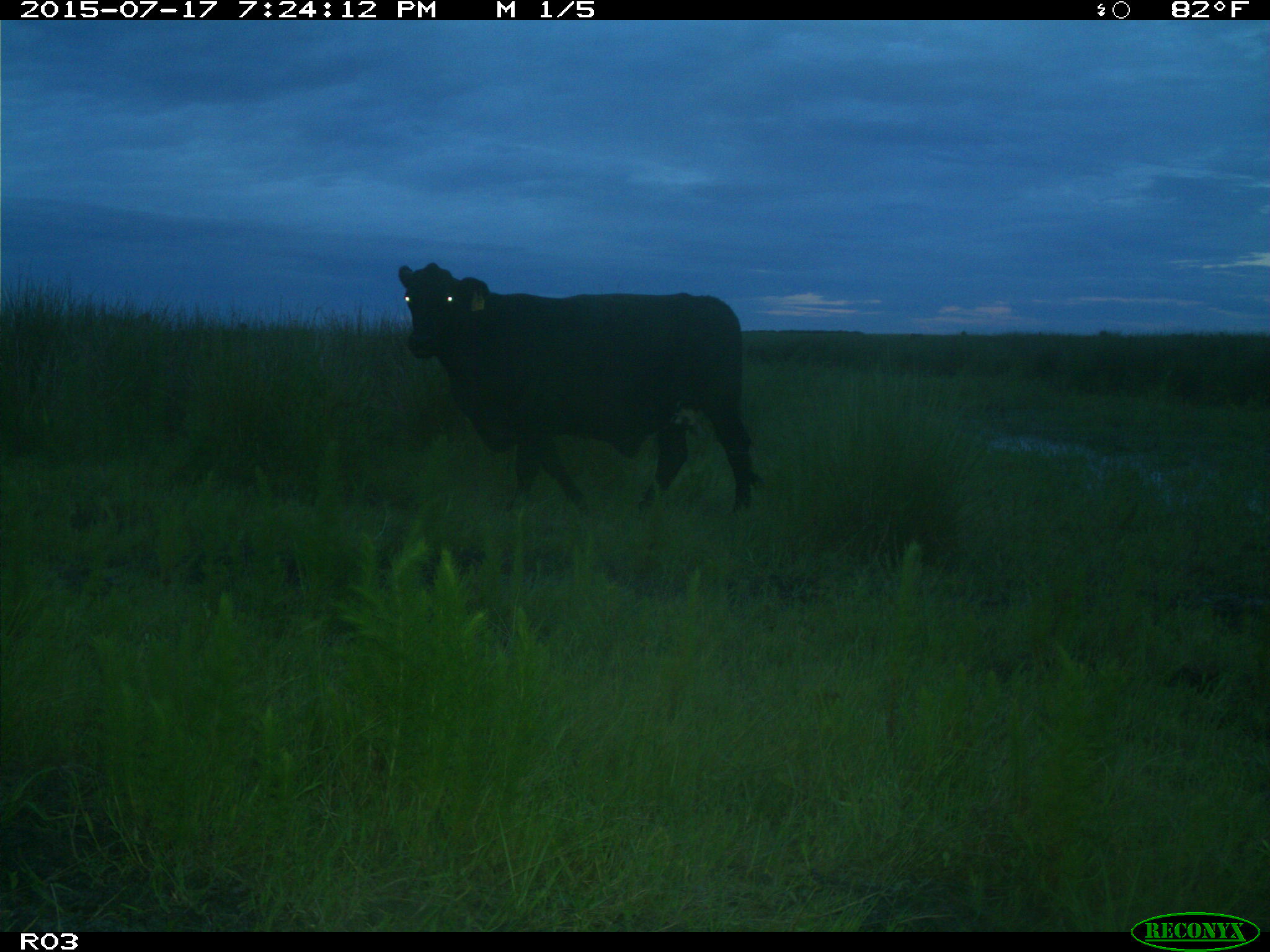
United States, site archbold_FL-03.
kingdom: Animalia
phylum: Chordata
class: Mammalia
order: Artiodactyla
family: Bovidae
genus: Bos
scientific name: Bos taurus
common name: domestic cow